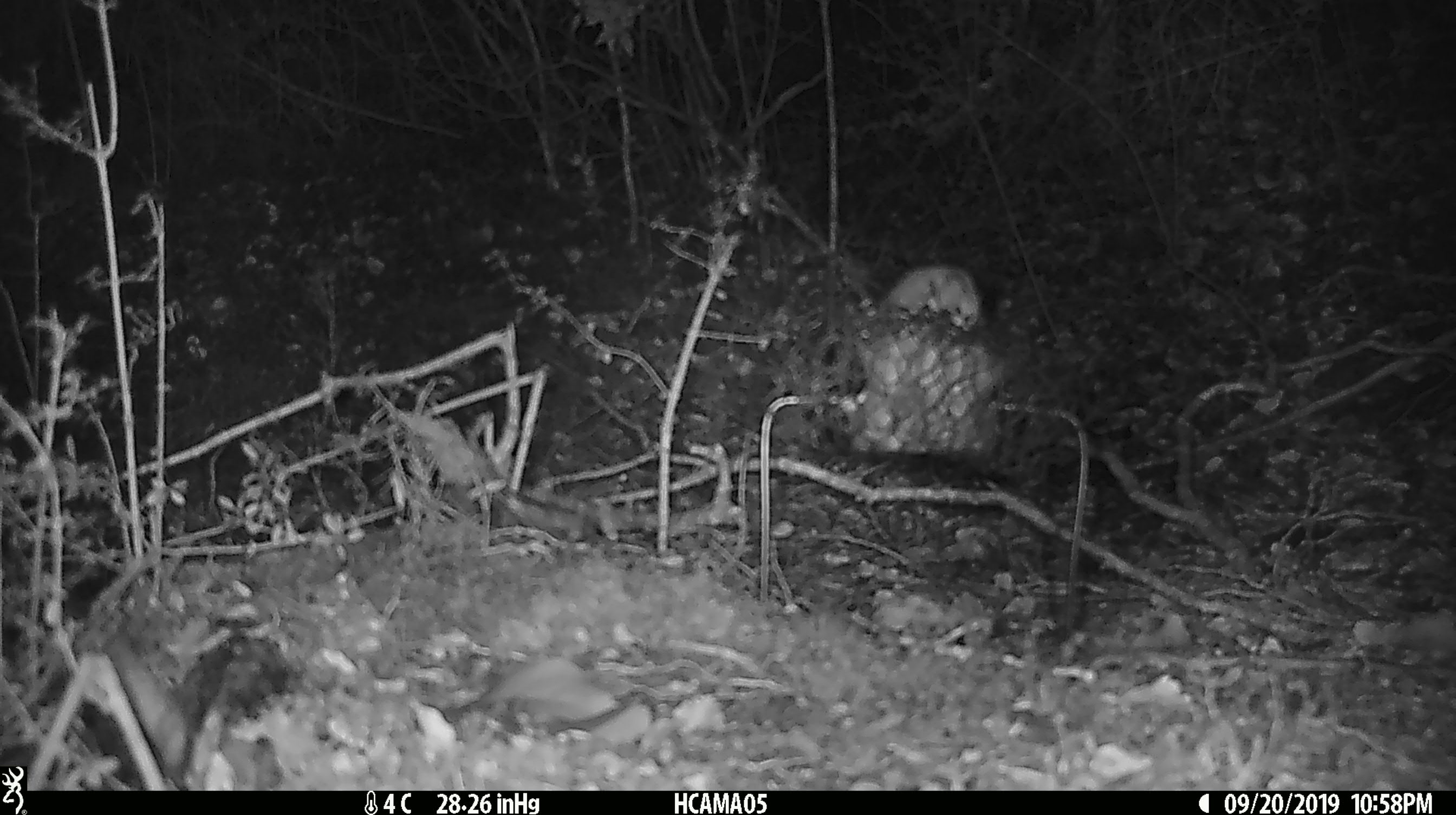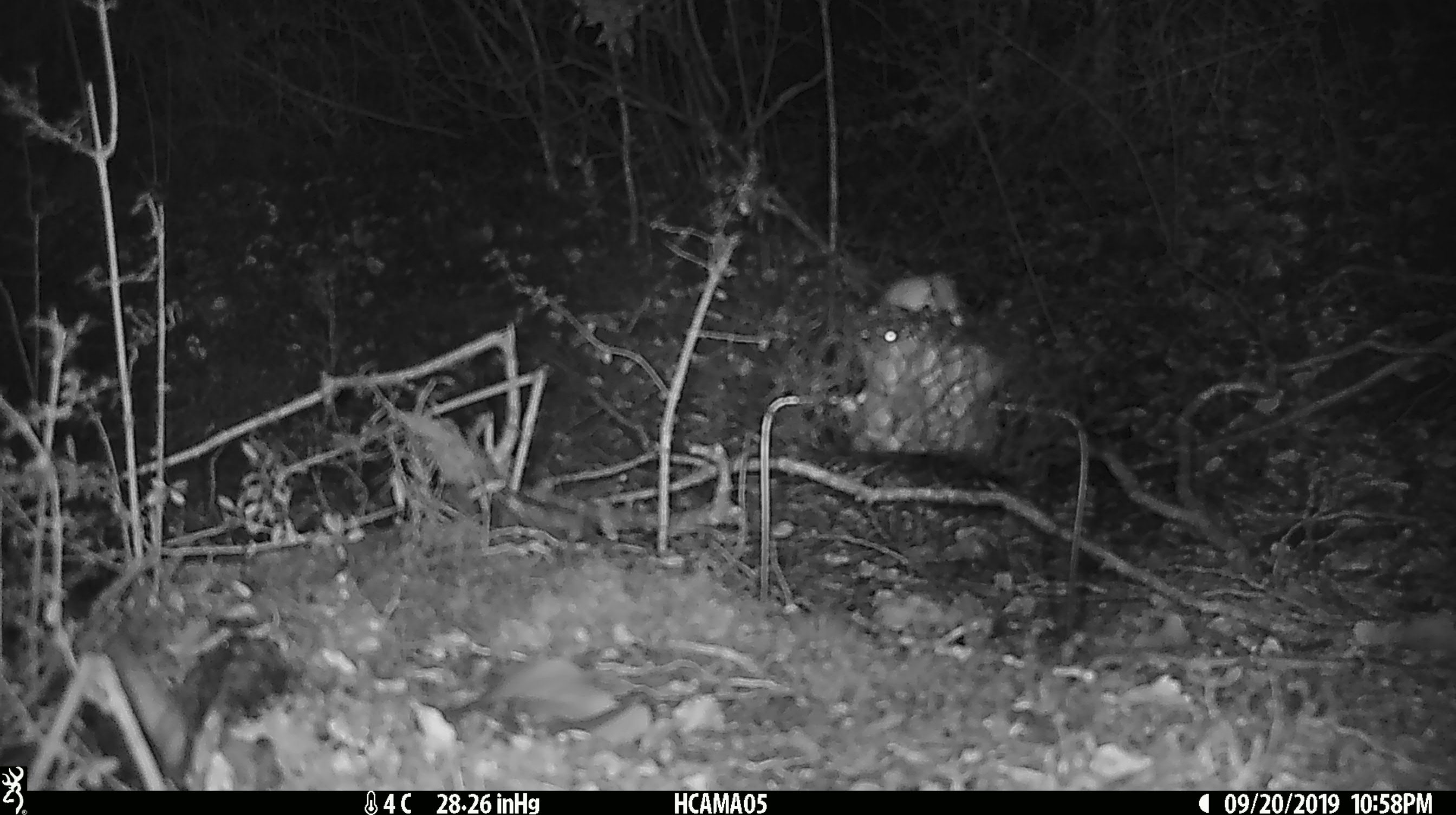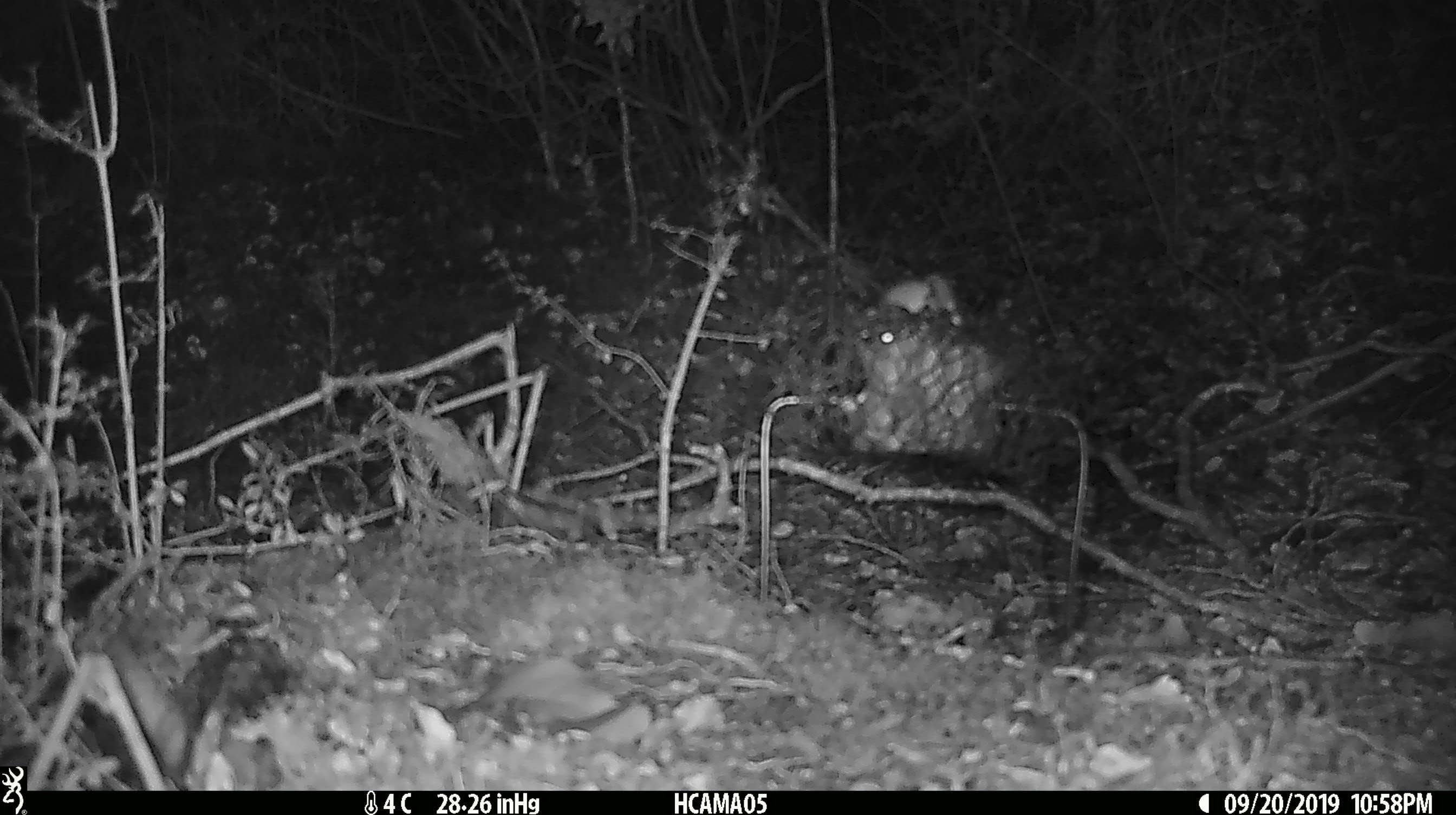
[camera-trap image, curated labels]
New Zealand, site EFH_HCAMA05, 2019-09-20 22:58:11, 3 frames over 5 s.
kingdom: Animalia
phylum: Chordata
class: Mammalia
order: Rodentia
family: Muridae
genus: Mus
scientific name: Mus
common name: mouse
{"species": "mouse (Mus)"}